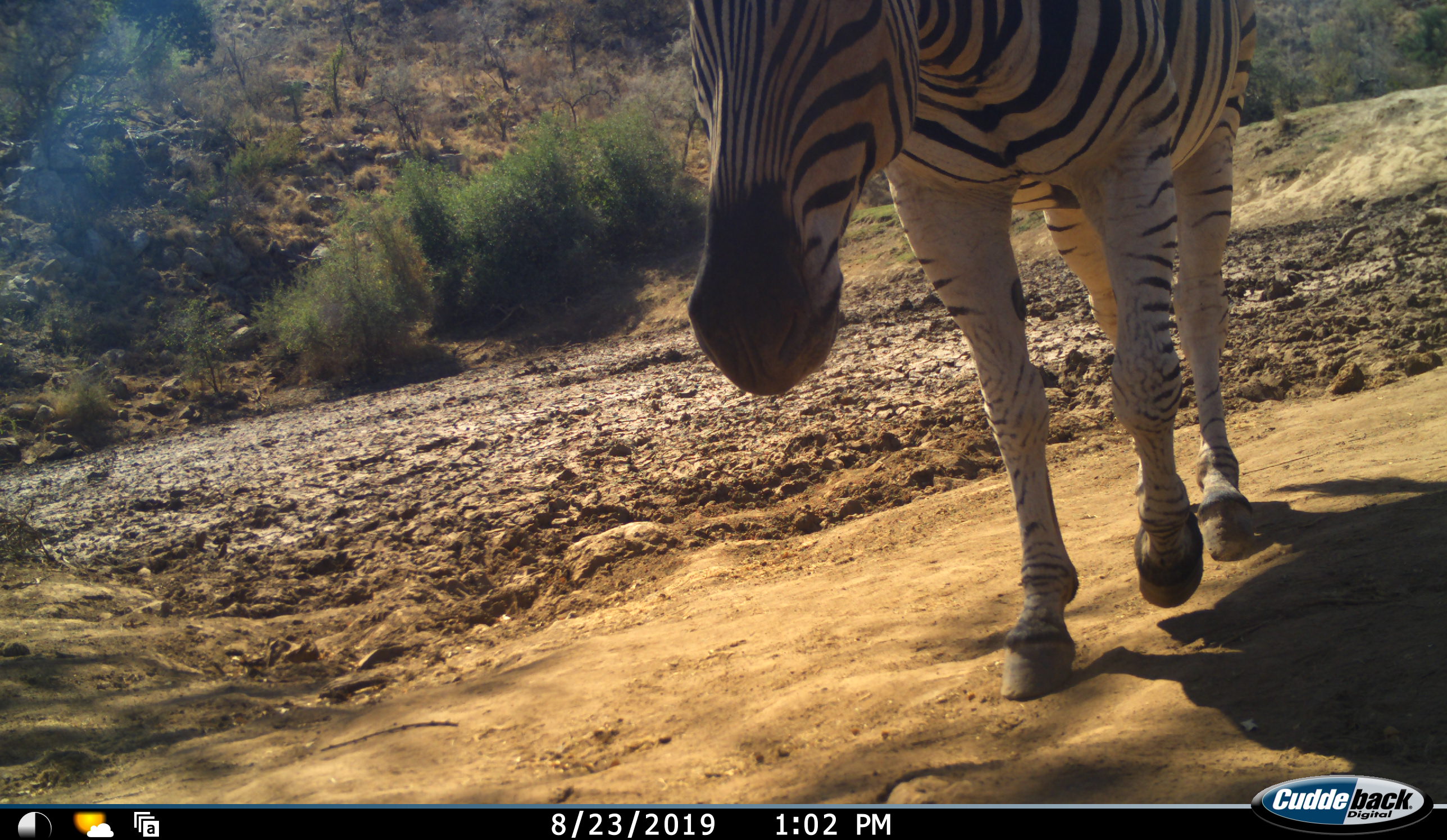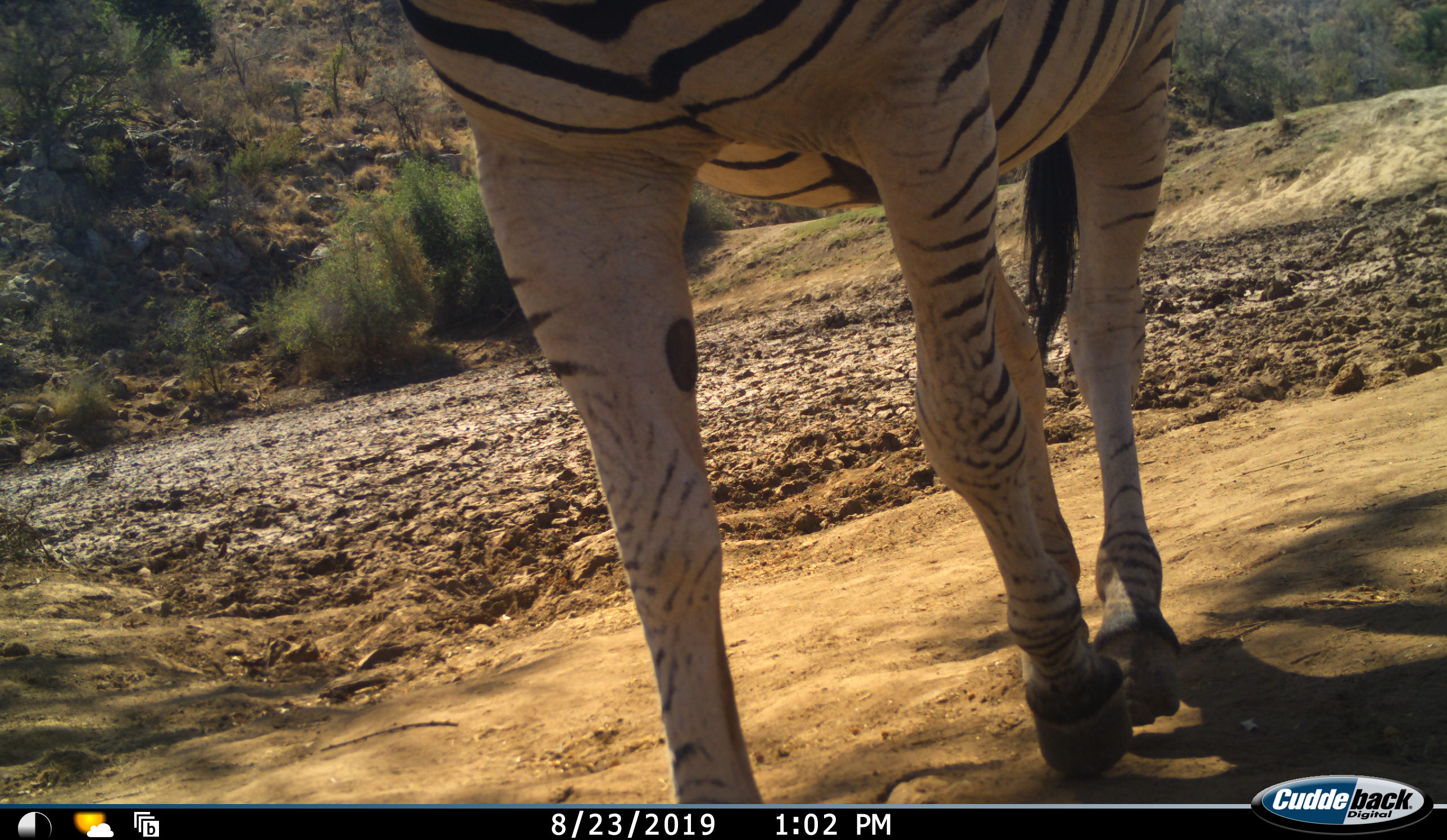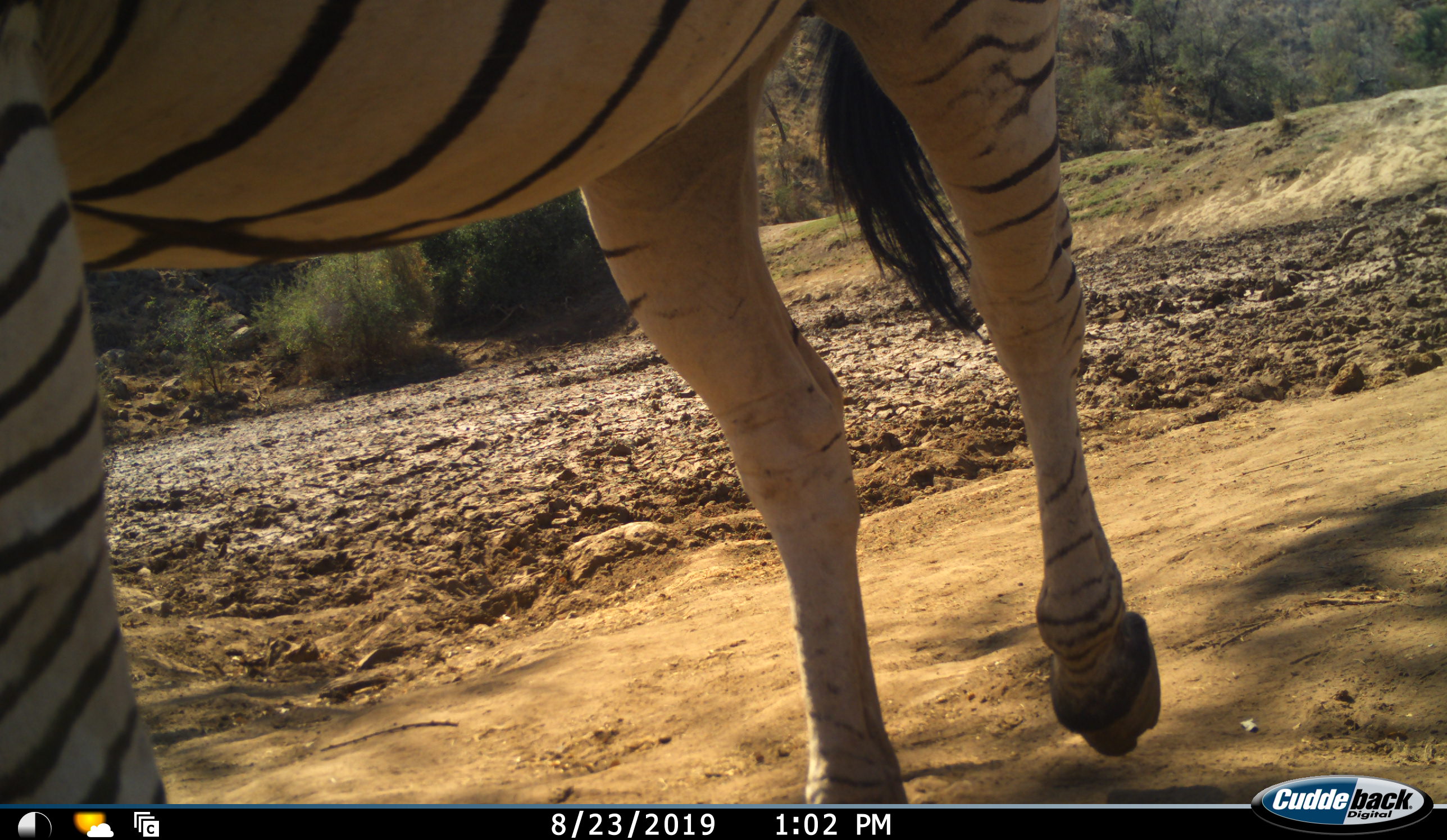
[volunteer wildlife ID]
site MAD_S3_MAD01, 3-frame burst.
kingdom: Animalia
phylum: Chordata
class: Mammalia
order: Perissodactyla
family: Equidae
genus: Equus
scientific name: Equus quagga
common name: plains zebra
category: zebraplains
Zebraplains (plains zebra) (Equus quagga), count 1. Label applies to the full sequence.